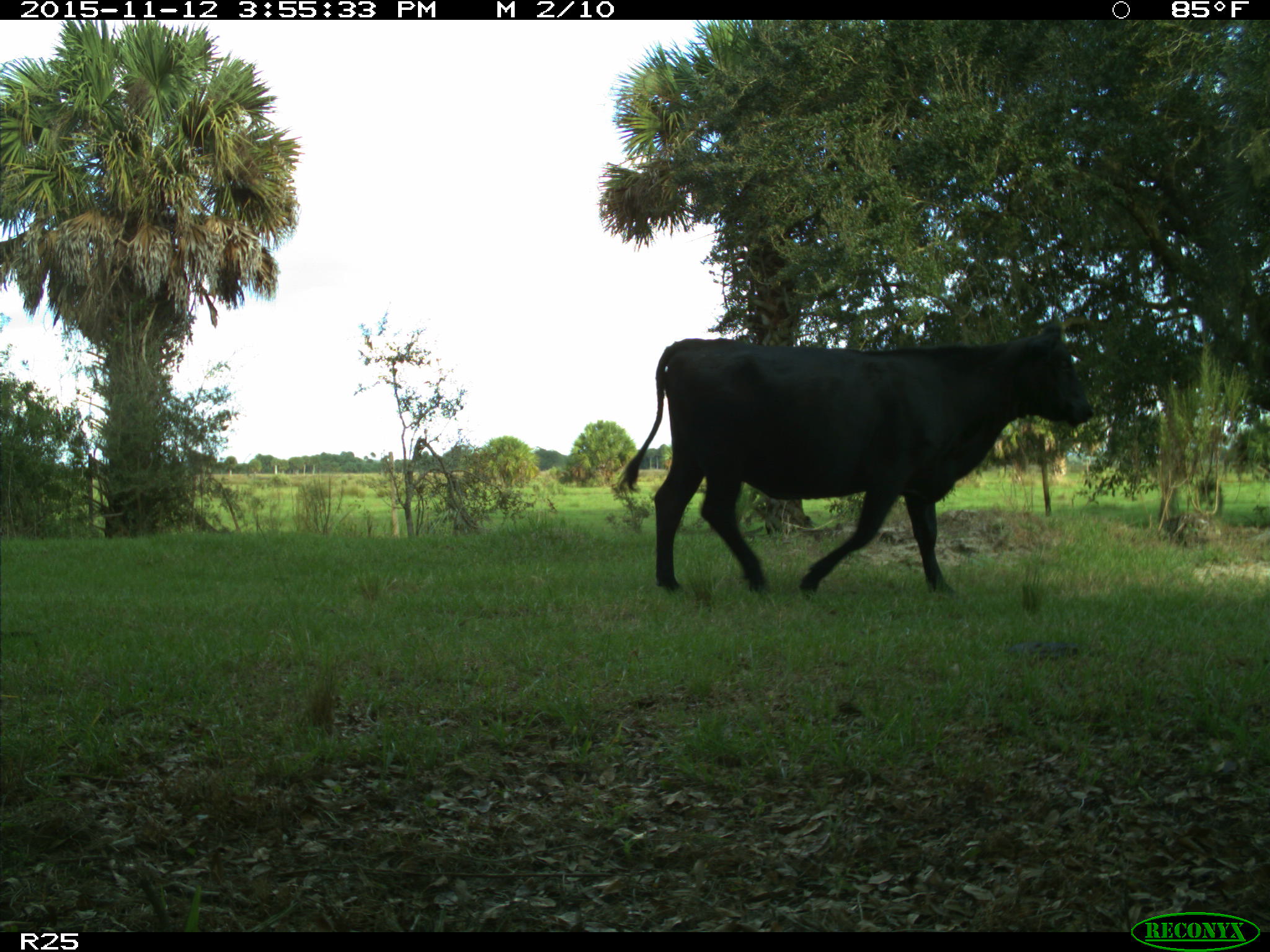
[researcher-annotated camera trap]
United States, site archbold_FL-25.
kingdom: Animalia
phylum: Chordata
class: Mammalia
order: Artiodactyla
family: Bovidae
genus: Bos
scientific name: Bos taurus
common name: domestic cow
Bos taurus (domestic cow).